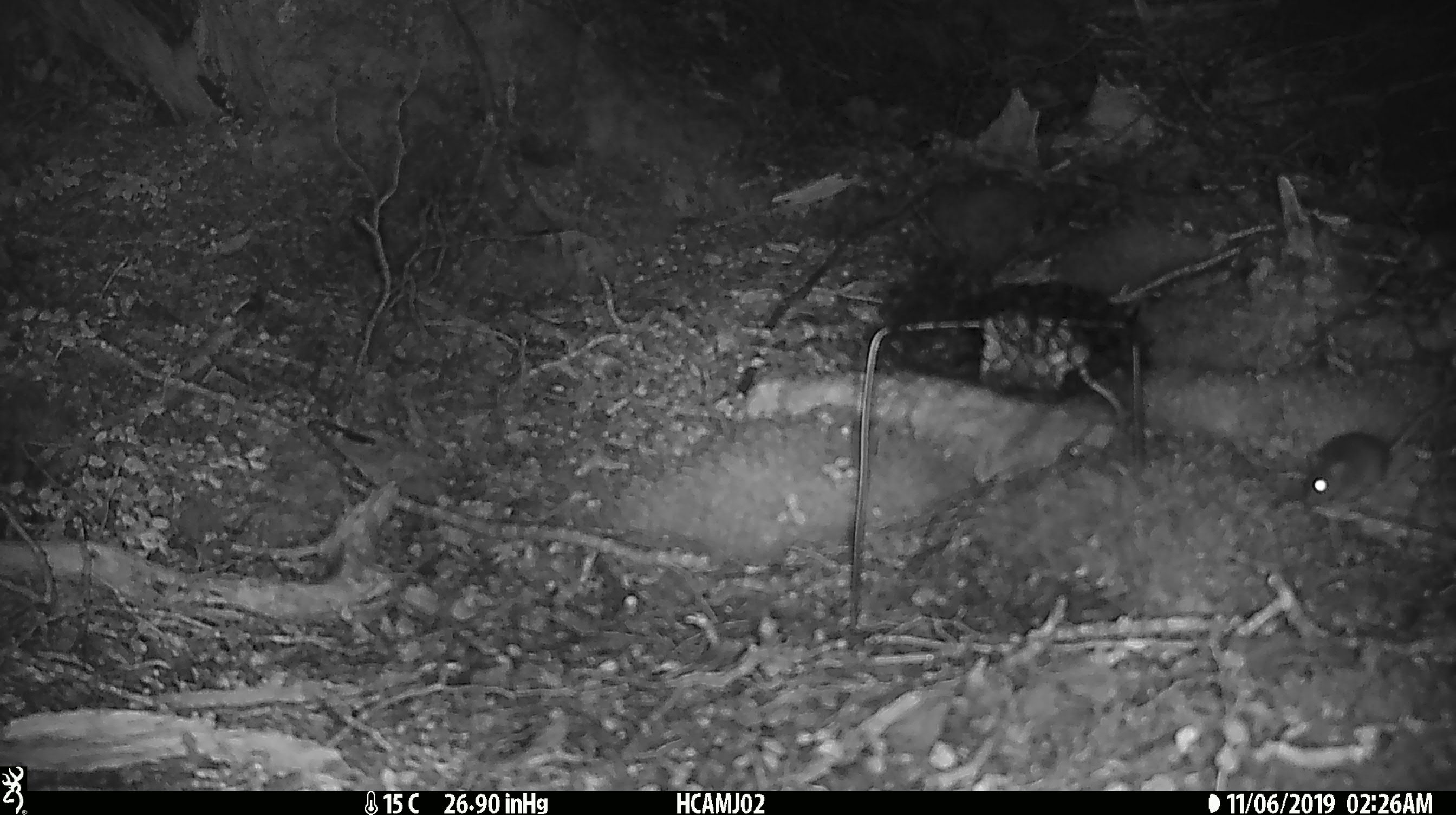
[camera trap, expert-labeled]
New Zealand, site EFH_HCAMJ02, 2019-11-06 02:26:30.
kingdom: Animalia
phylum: Chordata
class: Mammalia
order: Rodentia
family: Muridae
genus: Mus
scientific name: Mus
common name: mouse